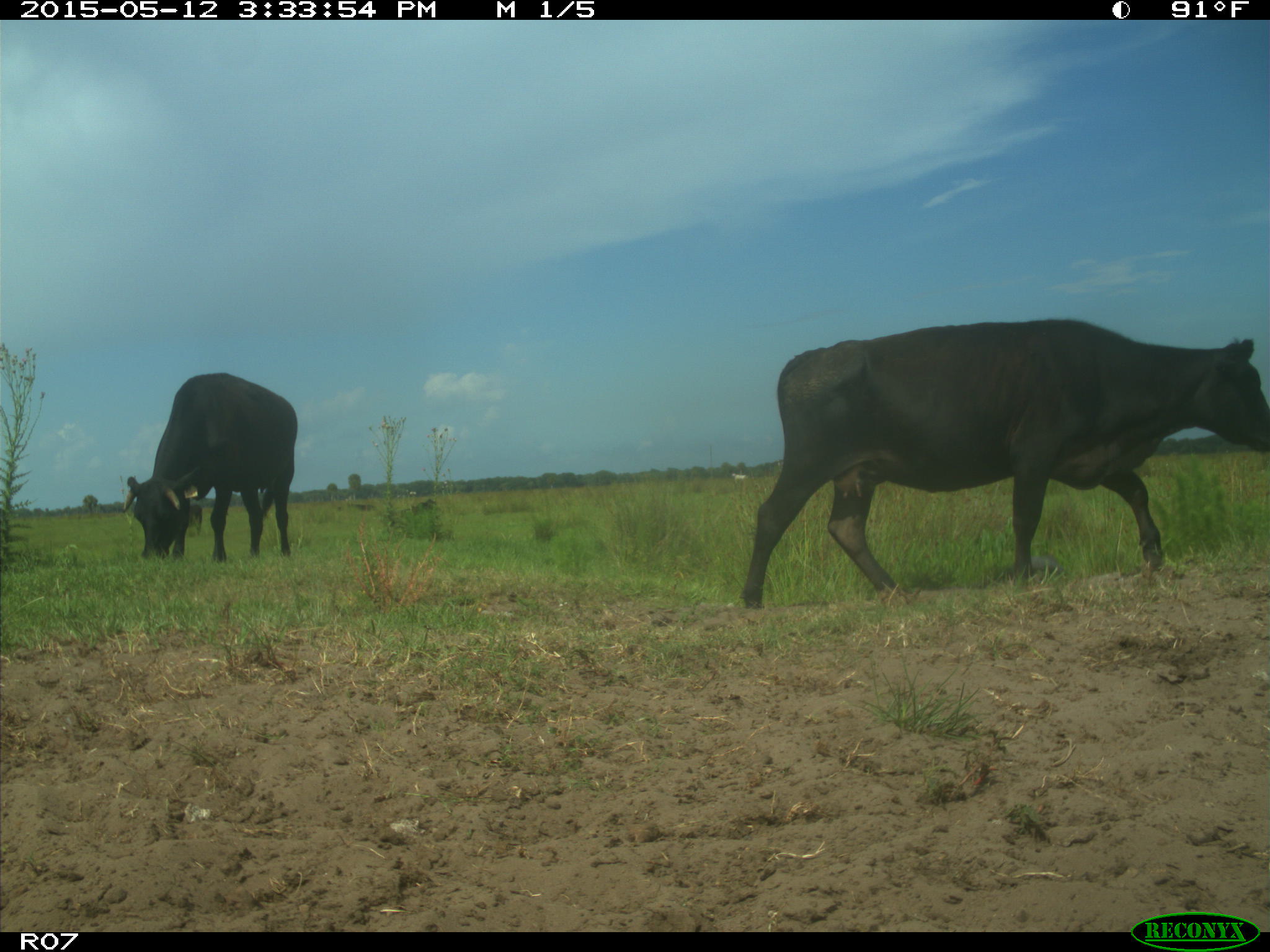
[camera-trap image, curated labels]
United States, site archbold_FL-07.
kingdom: Animalia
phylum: Chordata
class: Mammalia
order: Artiodactyla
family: Bovidae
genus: Bos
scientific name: Bos taurus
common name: domestic cow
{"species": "Bos taurus (domestic cow)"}